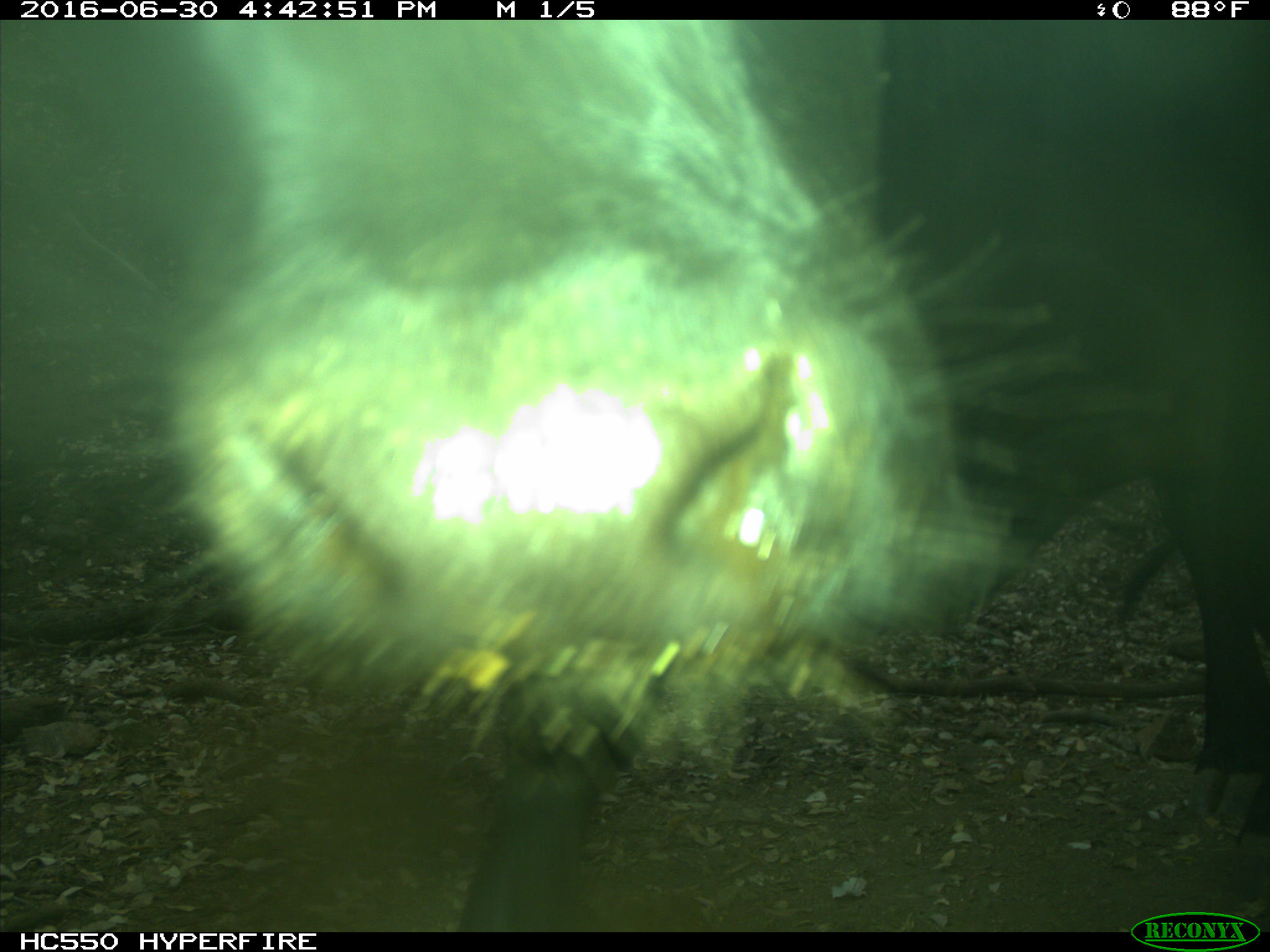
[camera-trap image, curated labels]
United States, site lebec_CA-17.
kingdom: Animalia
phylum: Chordata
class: Mammalia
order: Artiodactyla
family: Bovidae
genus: Bos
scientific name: Bos taurus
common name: domestic cow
Bos taurus (domestic cow).